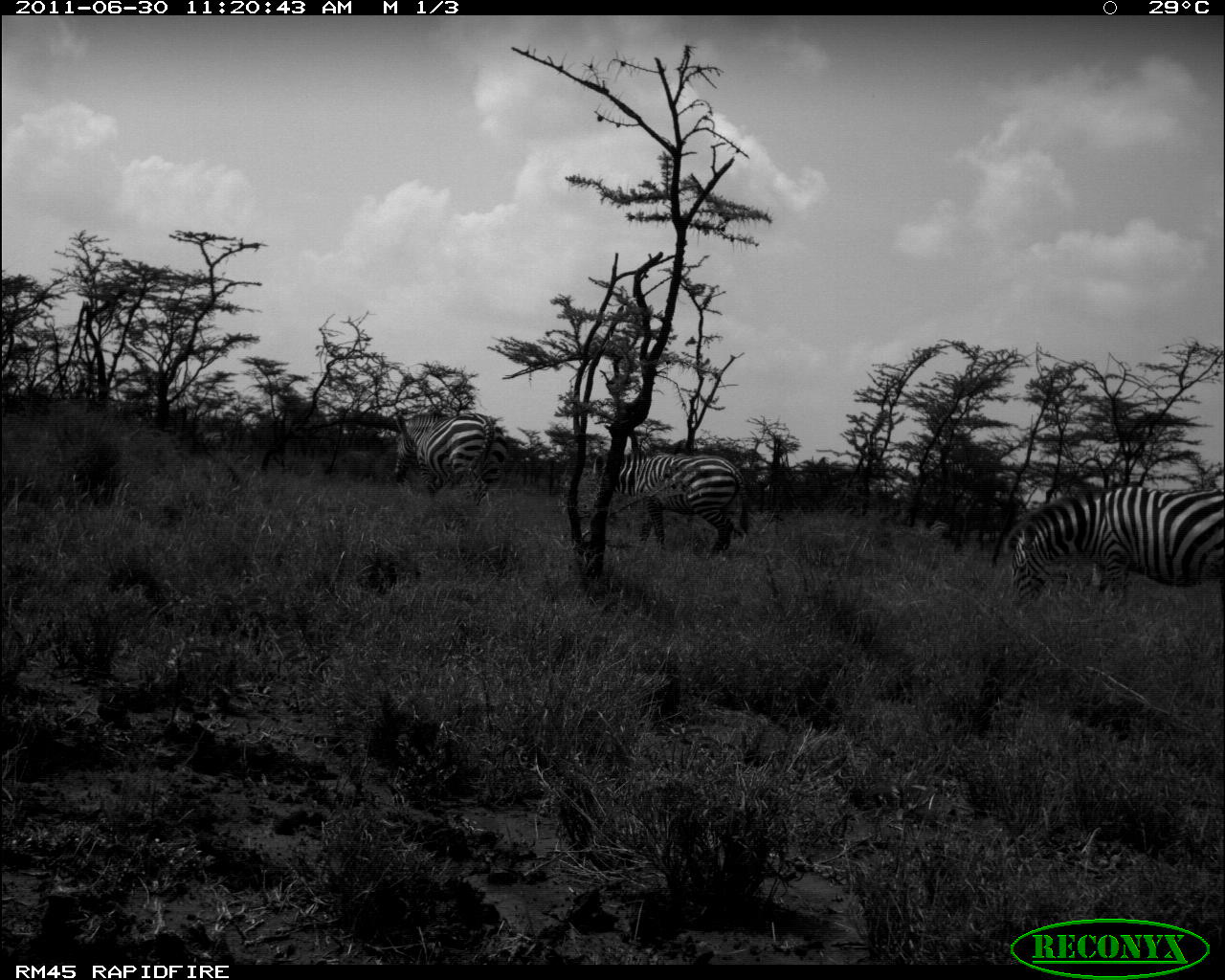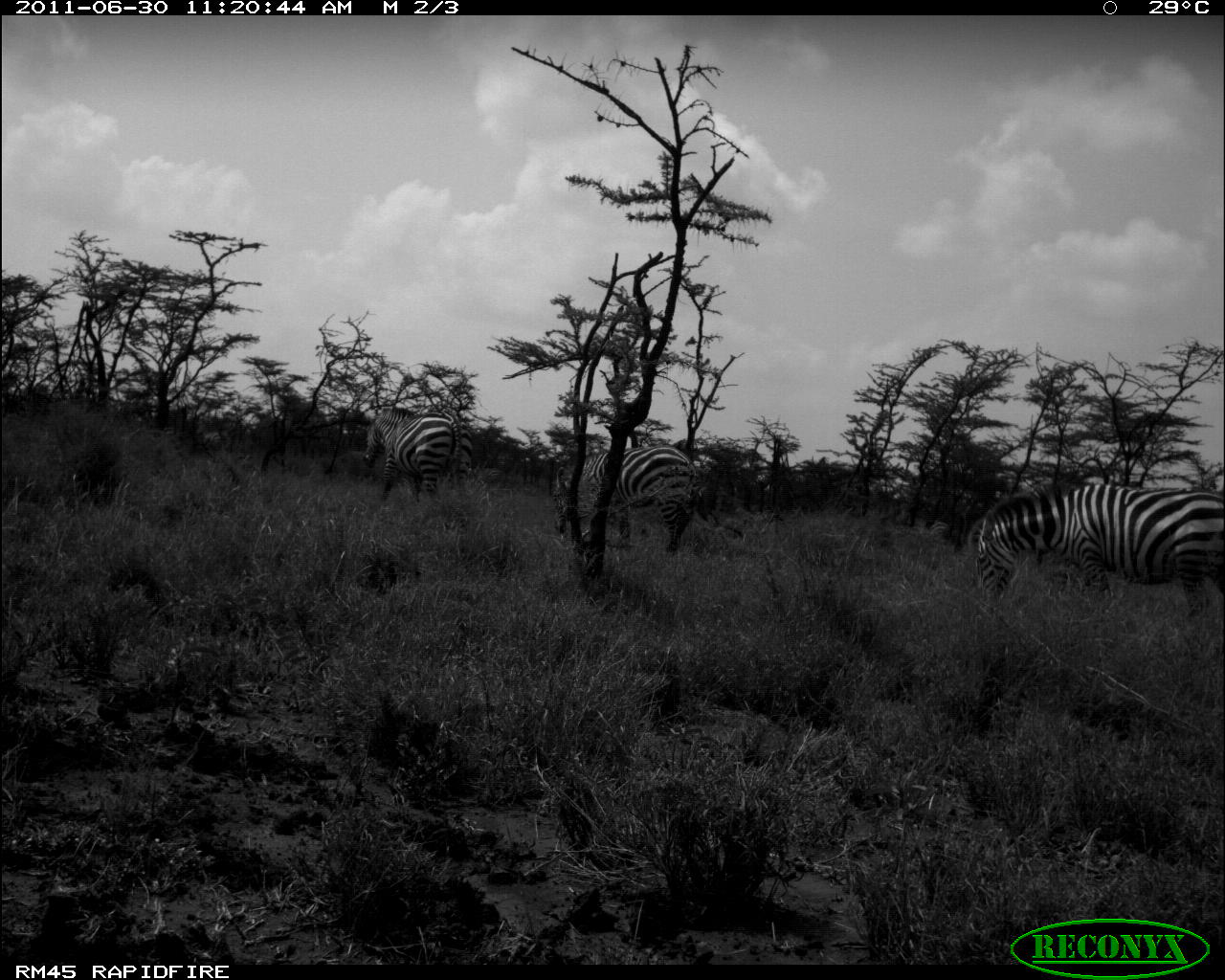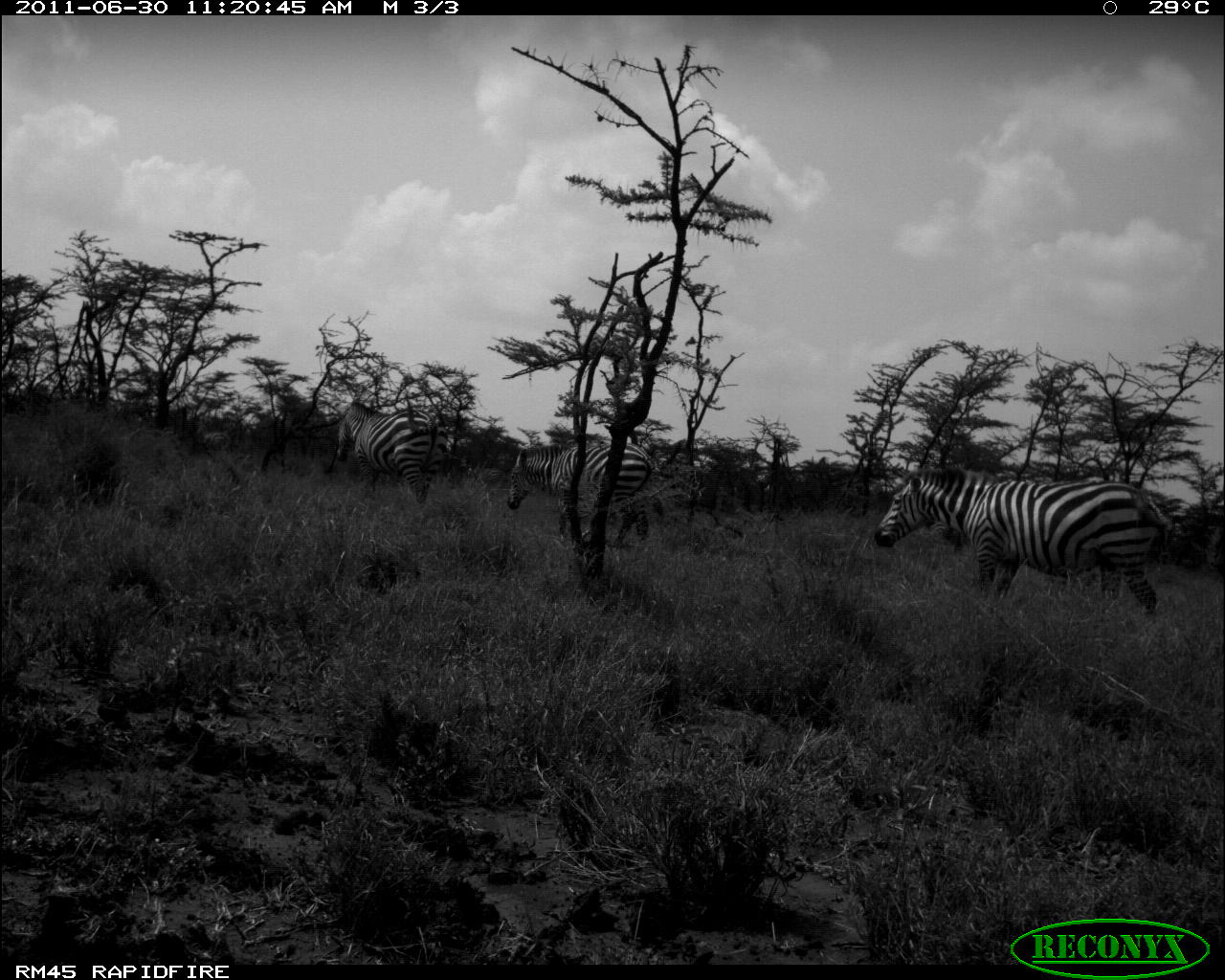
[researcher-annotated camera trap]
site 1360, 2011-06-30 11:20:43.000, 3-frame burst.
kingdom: Animalia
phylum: Chordata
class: Mammalia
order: Perissodactyla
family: Equidae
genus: Equus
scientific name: Equus quagga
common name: plains zebra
Equus quagga (plains zebra), count 3.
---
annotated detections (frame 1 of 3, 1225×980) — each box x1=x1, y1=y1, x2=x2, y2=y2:
equus quagga: x1=1000, y1=480, x2=1225, y2=631; x1=588, y1=445, x2=750, y2=560; x1=391, y1=411, x2=508, y2=508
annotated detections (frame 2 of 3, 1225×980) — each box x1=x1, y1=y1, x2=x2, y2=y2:
equus quagga: x1=965, y1=475, x2=1225, y2=616; x1=547, y1=440, x2=708, y2=554; x1=357, y1=402, x2=478, y2=505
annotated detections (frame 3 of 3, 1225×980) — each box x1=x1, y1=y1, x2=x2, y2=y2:
equus quagga: x1=870, y1=463, x2=1175, y2=620; x1=504, y1=434, x2=659, y2=542; x1=330, y1=397, x2=450, y2=511